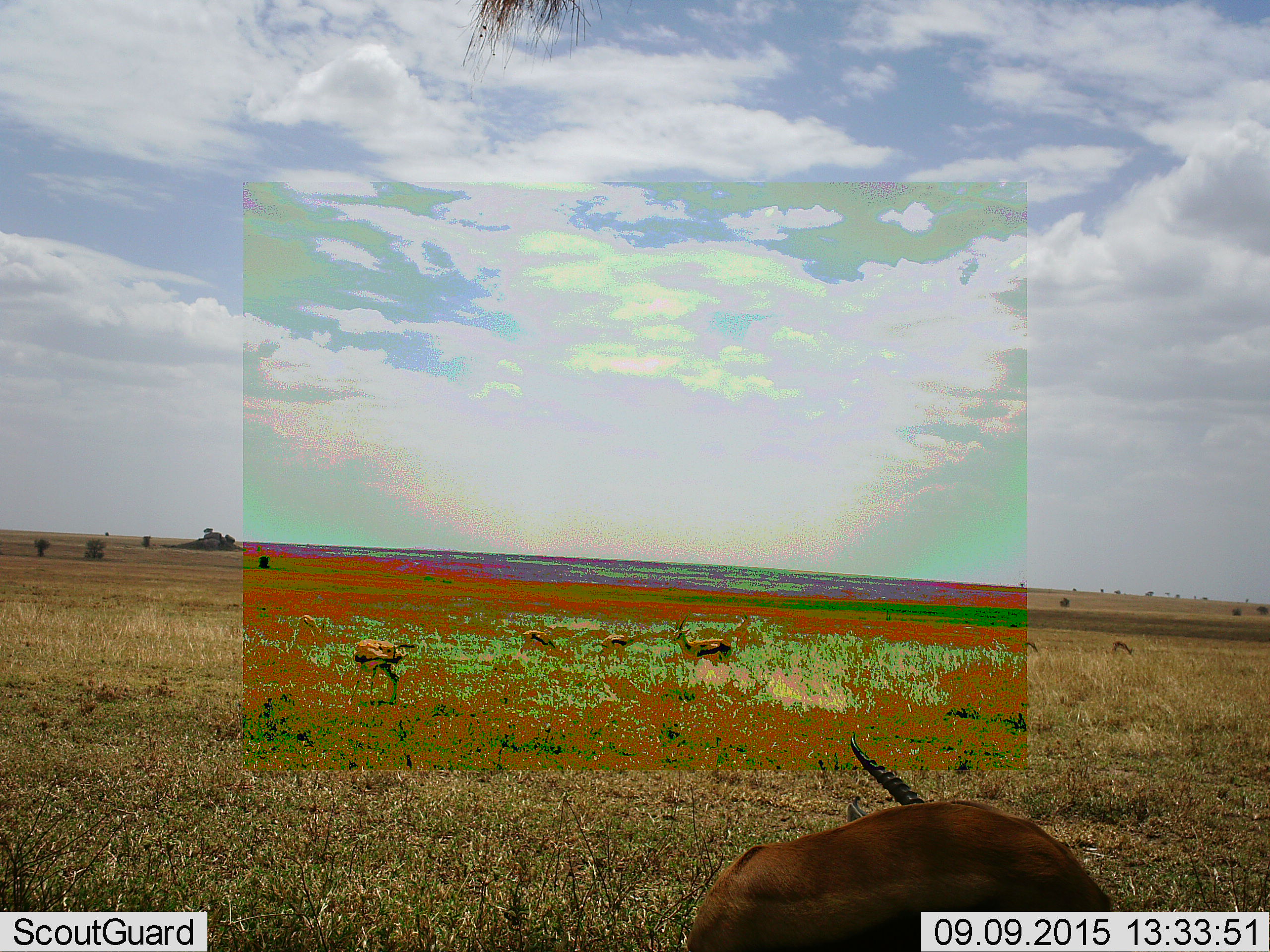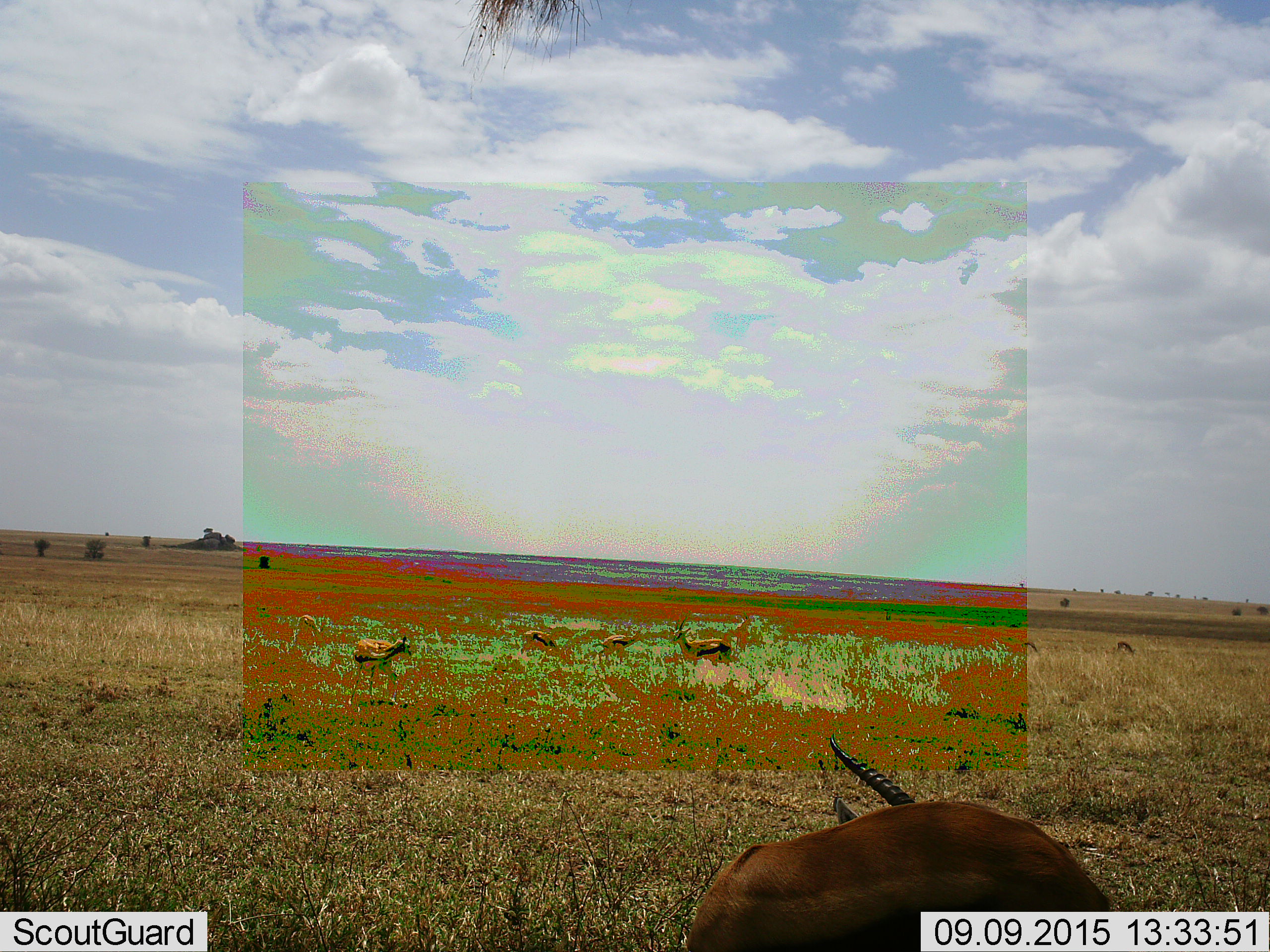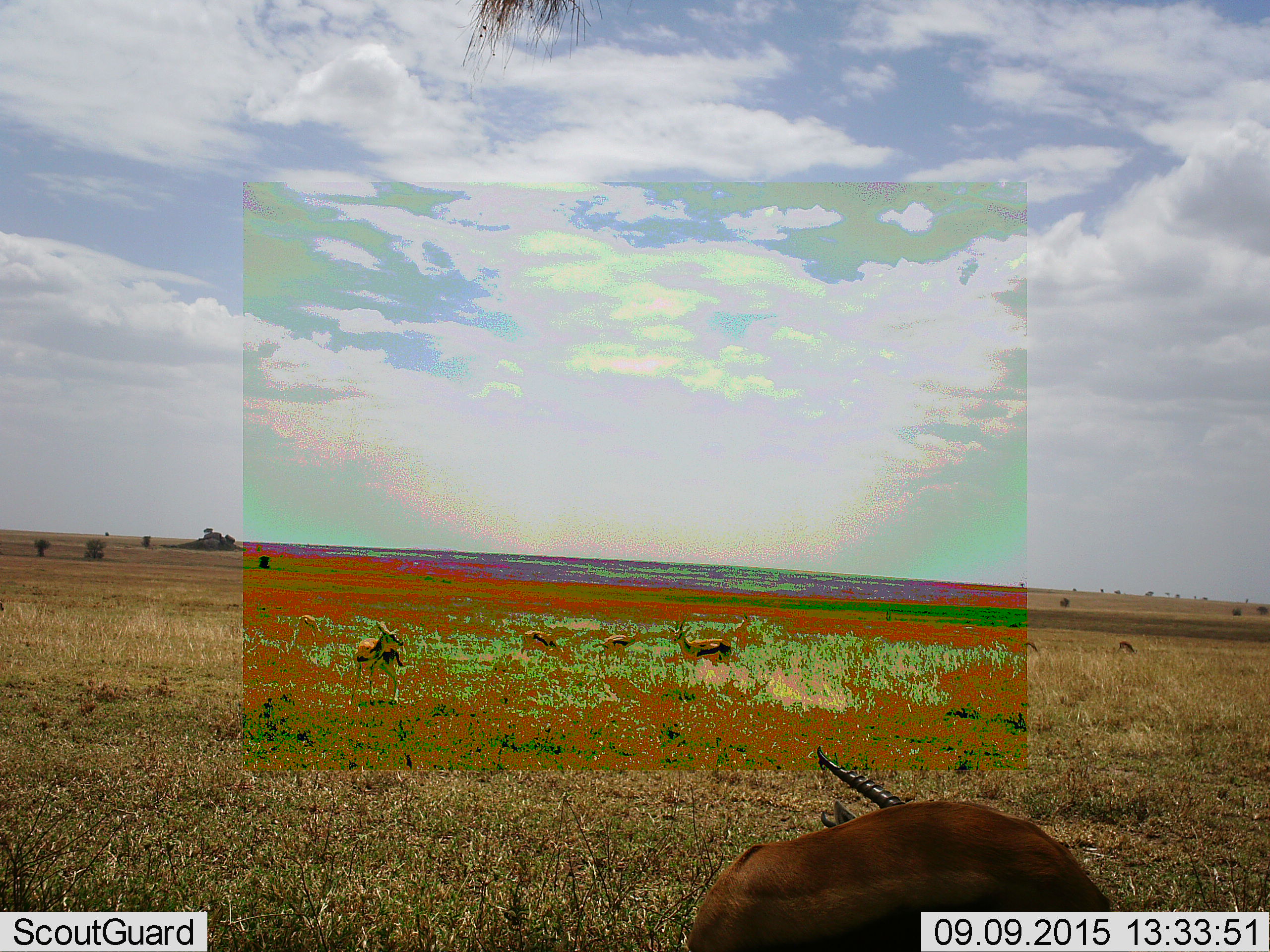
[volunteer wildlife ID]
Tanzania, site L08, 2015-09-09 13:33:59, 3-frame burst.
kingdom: Animalia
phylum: Chordata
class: Mammalia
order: Artiodactyla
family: Bovidae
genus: Eudorcas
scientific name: Eudorcas thomsonii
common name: thomson's gazelle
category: gazellethomsons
Gazellethomsons (thomson's gazelle) (Eudorcas thomsonii), count 7. Behavior (volunteer vote fractions): standing 62%, resting 12%, moving 38%, interacting 0%. Young present (vote fraction): 12%. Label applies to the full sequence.